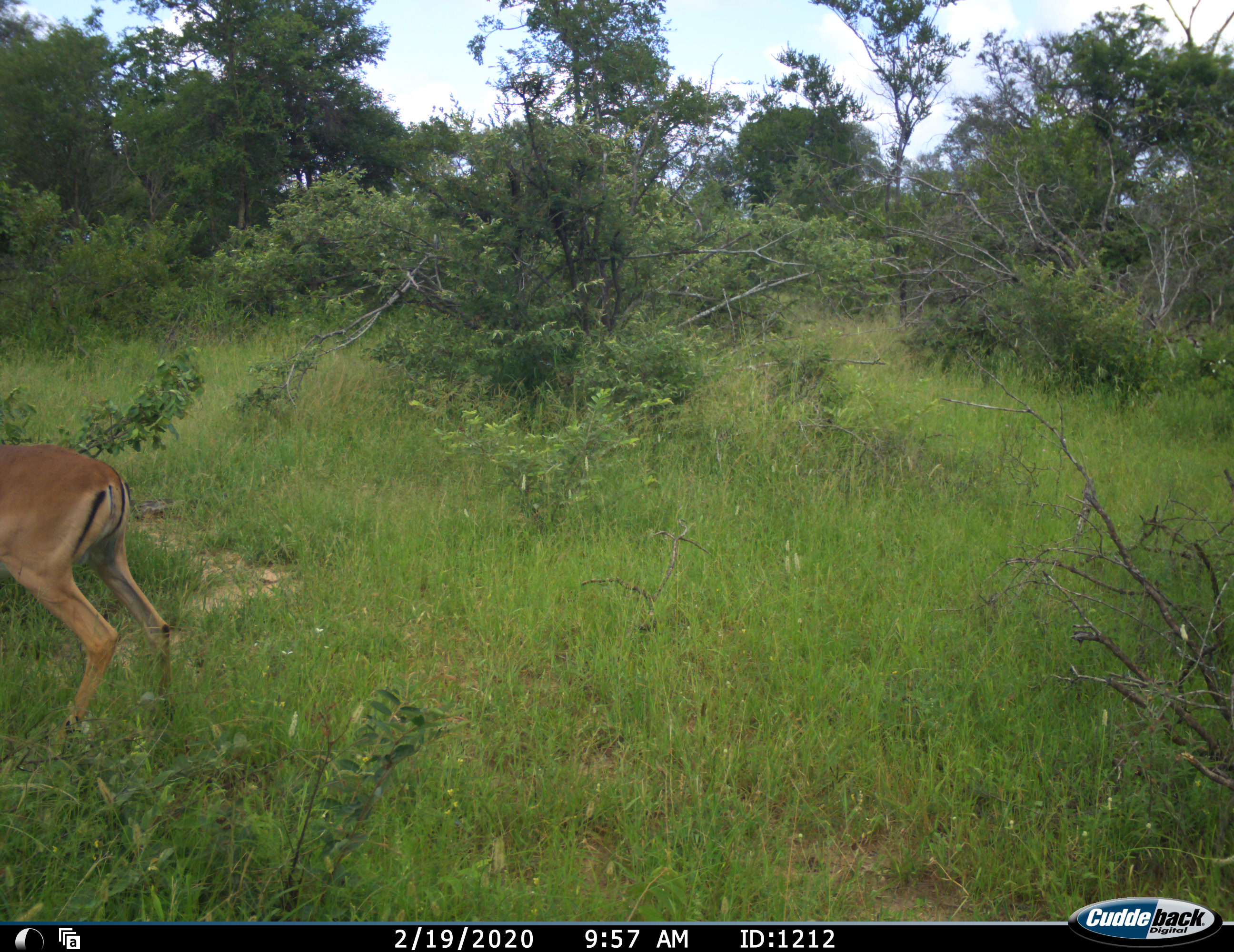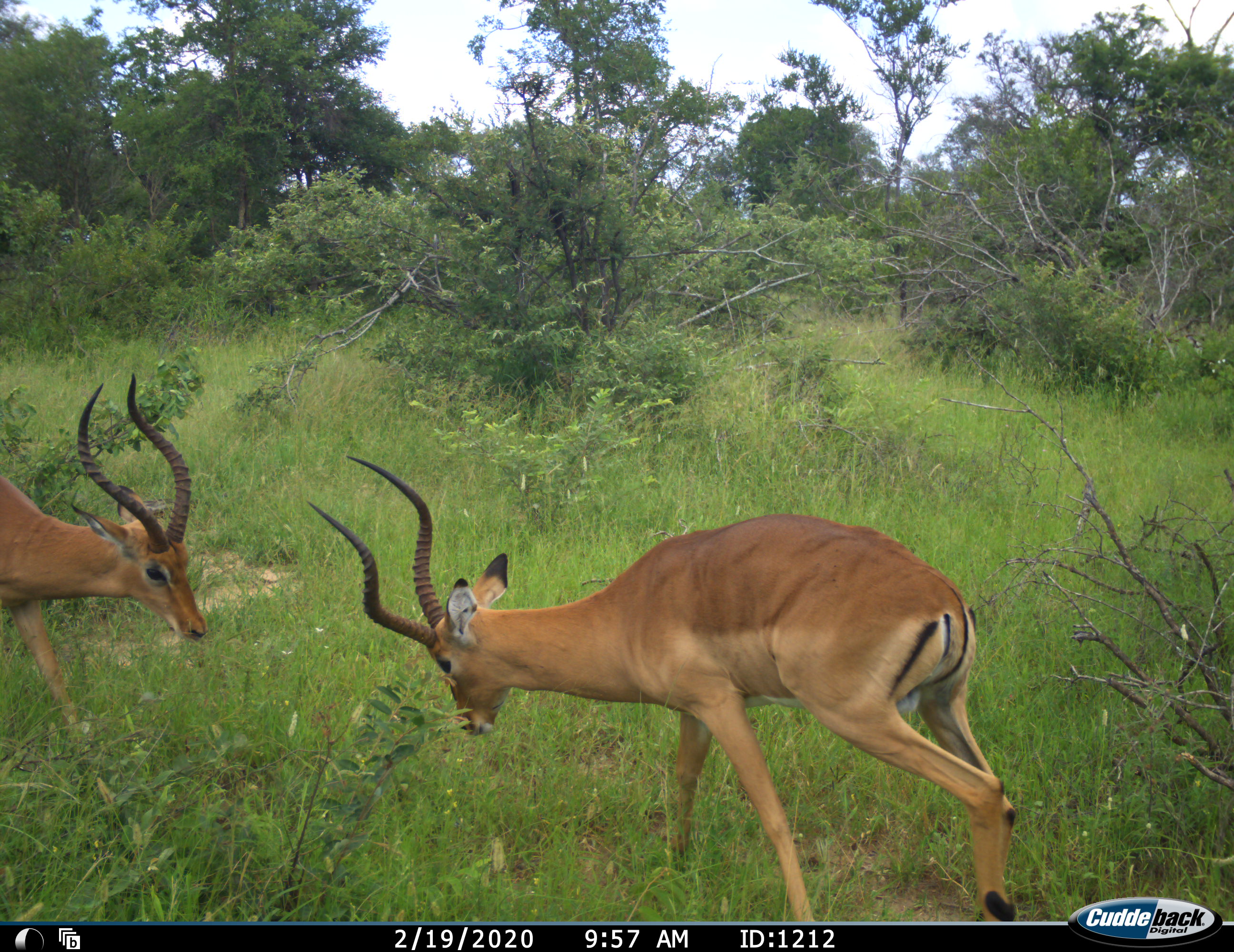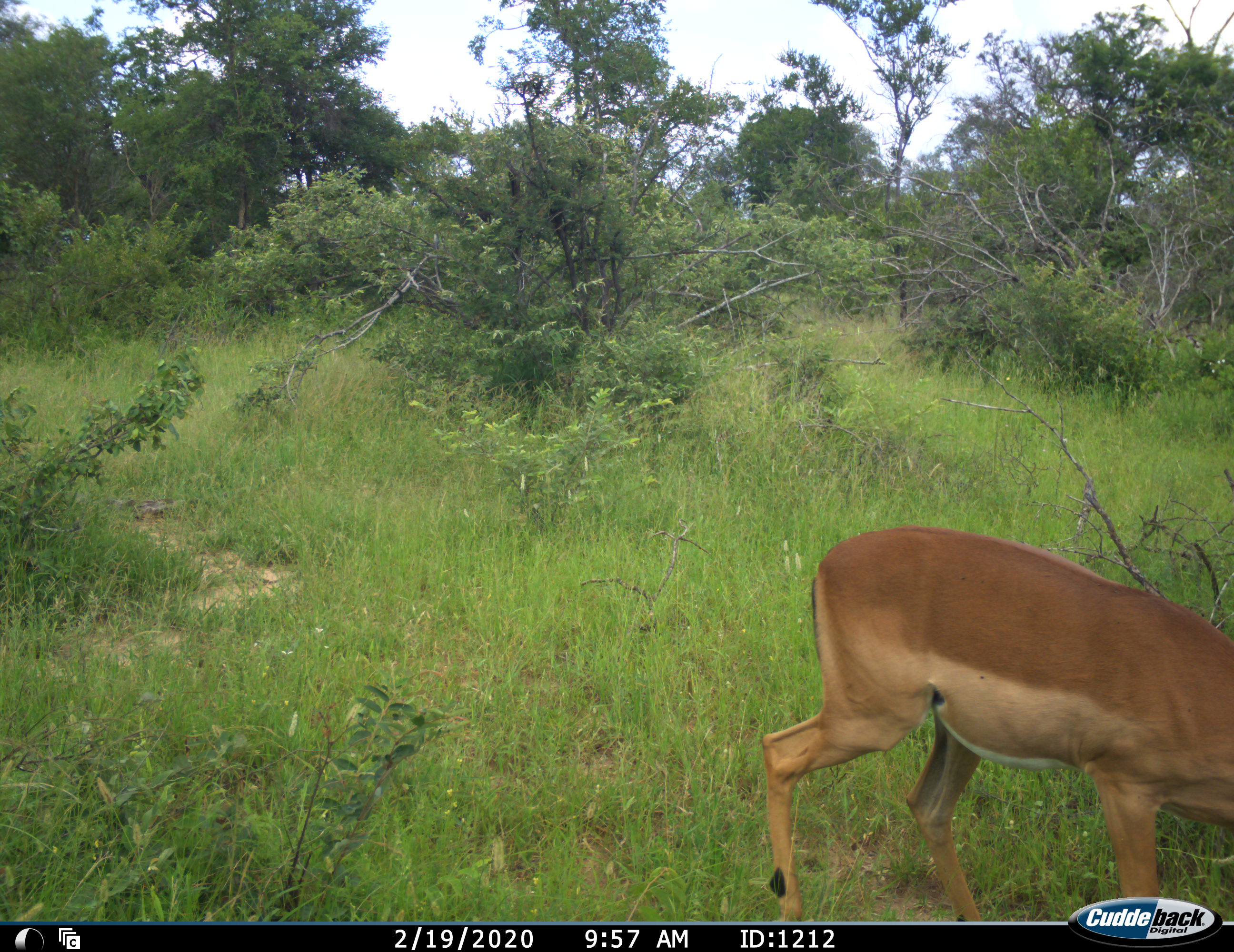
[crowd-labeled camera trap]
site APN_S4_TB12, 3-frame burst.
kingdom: Animalia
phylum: Chordata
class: Mammalia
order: Artiodactyla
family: Bovidae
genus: Aepyceros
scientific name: Aepyceros melampus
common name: impala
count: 2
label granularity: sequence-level